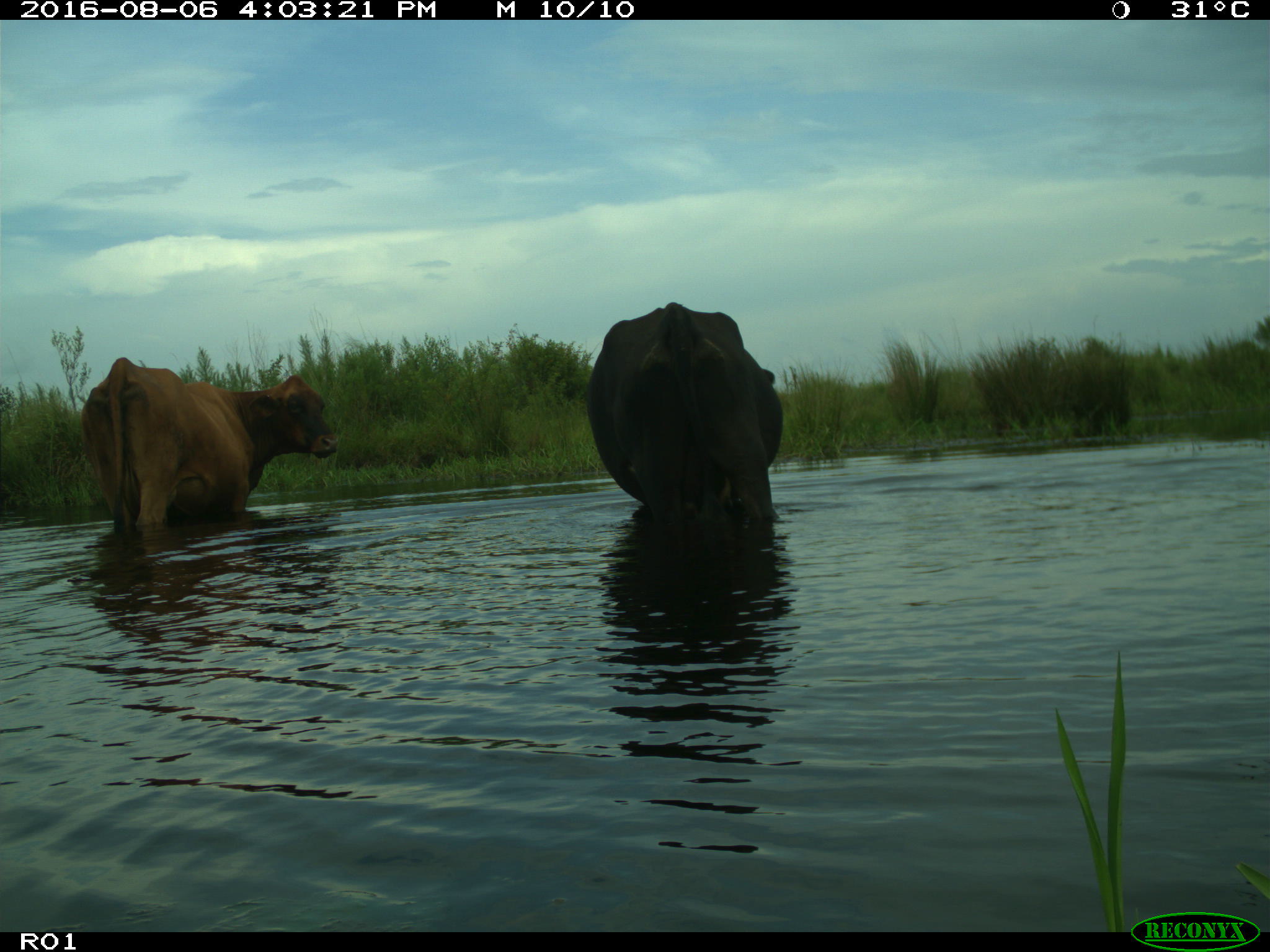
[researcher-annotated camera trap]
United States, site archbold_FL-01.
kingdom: Animalia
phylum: Chordata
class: Mammalia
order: Artiodactyla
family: Bovidae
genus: Bos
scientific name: Bos taurus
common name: domestic cow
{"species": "Bos taurus (domestic cow)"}